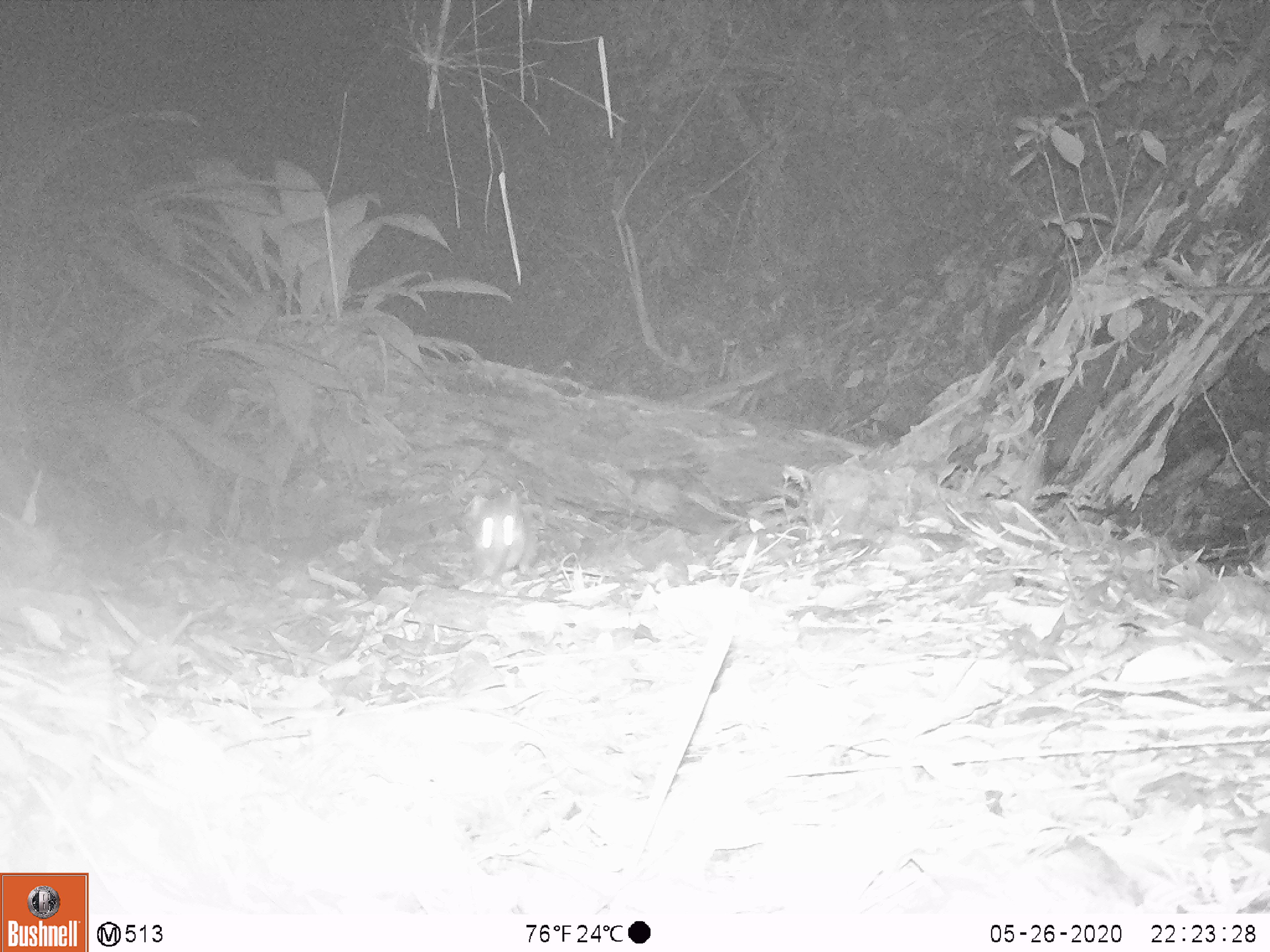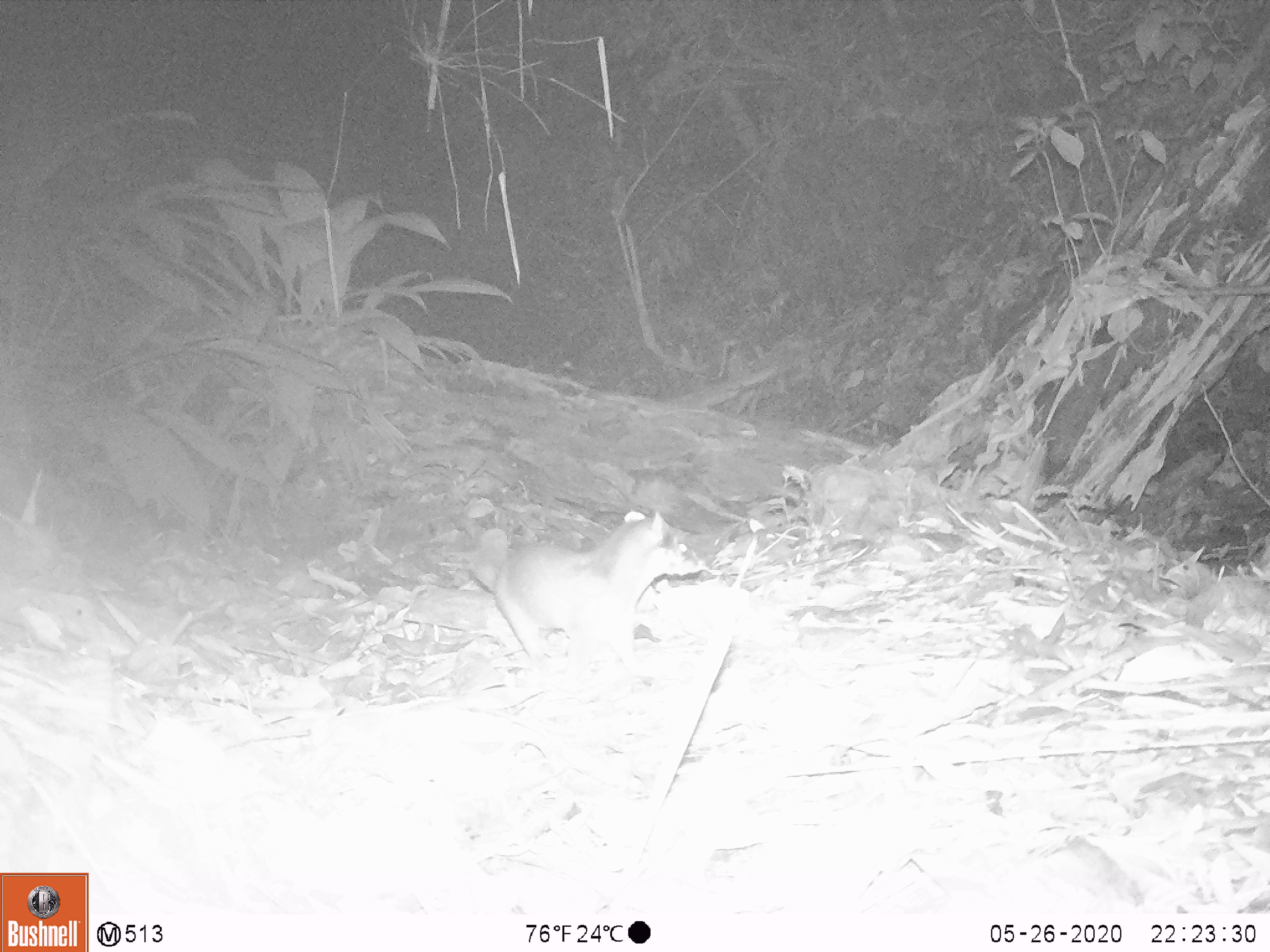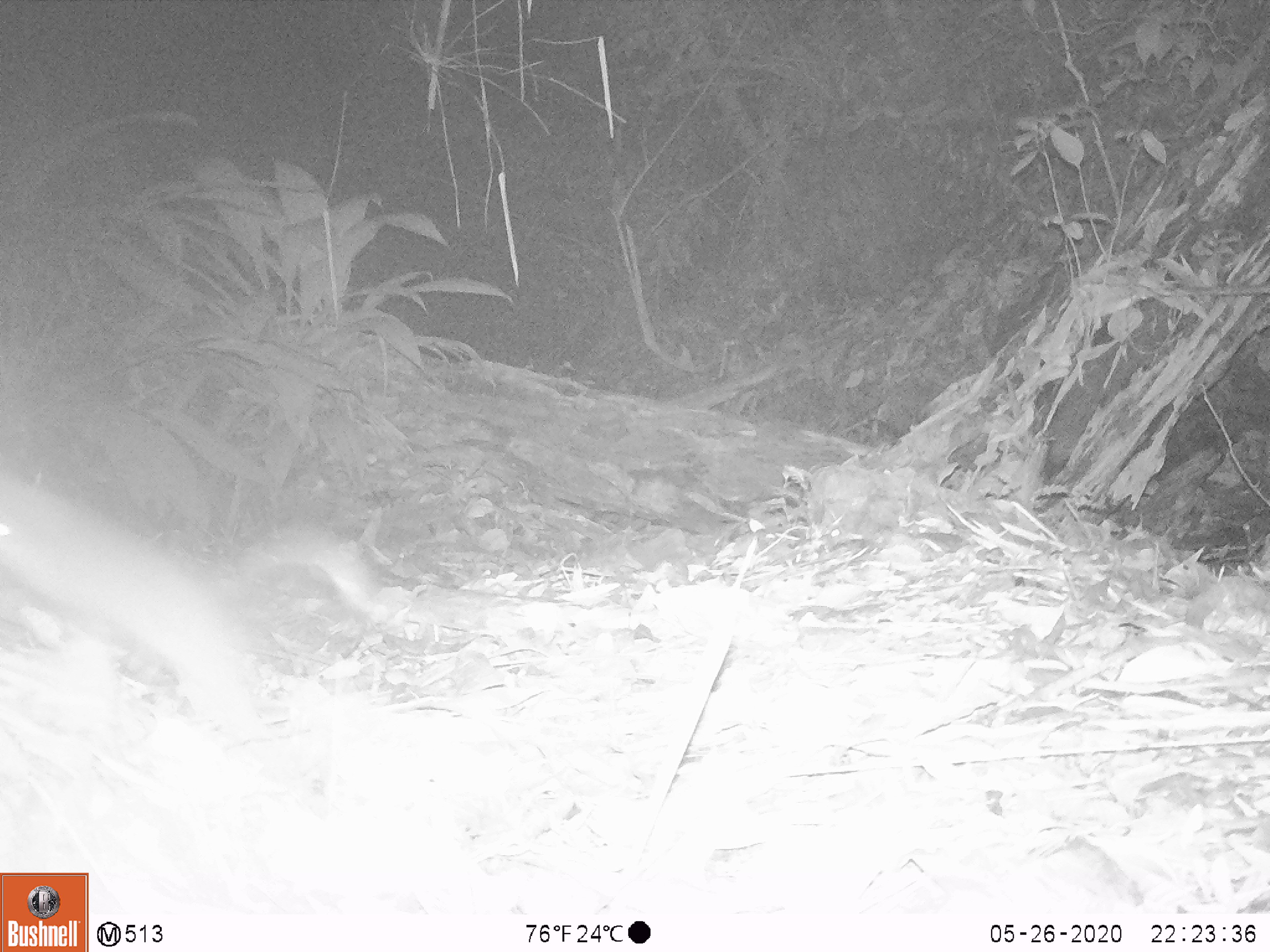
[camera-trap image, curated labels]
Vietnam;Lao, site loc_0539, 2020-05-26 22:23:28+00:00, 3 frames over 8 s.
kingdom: Animalia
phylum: Chordata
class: Mammalia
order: Carnivora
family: Mustelidae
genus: Melogale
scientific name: Melogale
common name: ferret badger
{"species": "ferret badger (Melogale)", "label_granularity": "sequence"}